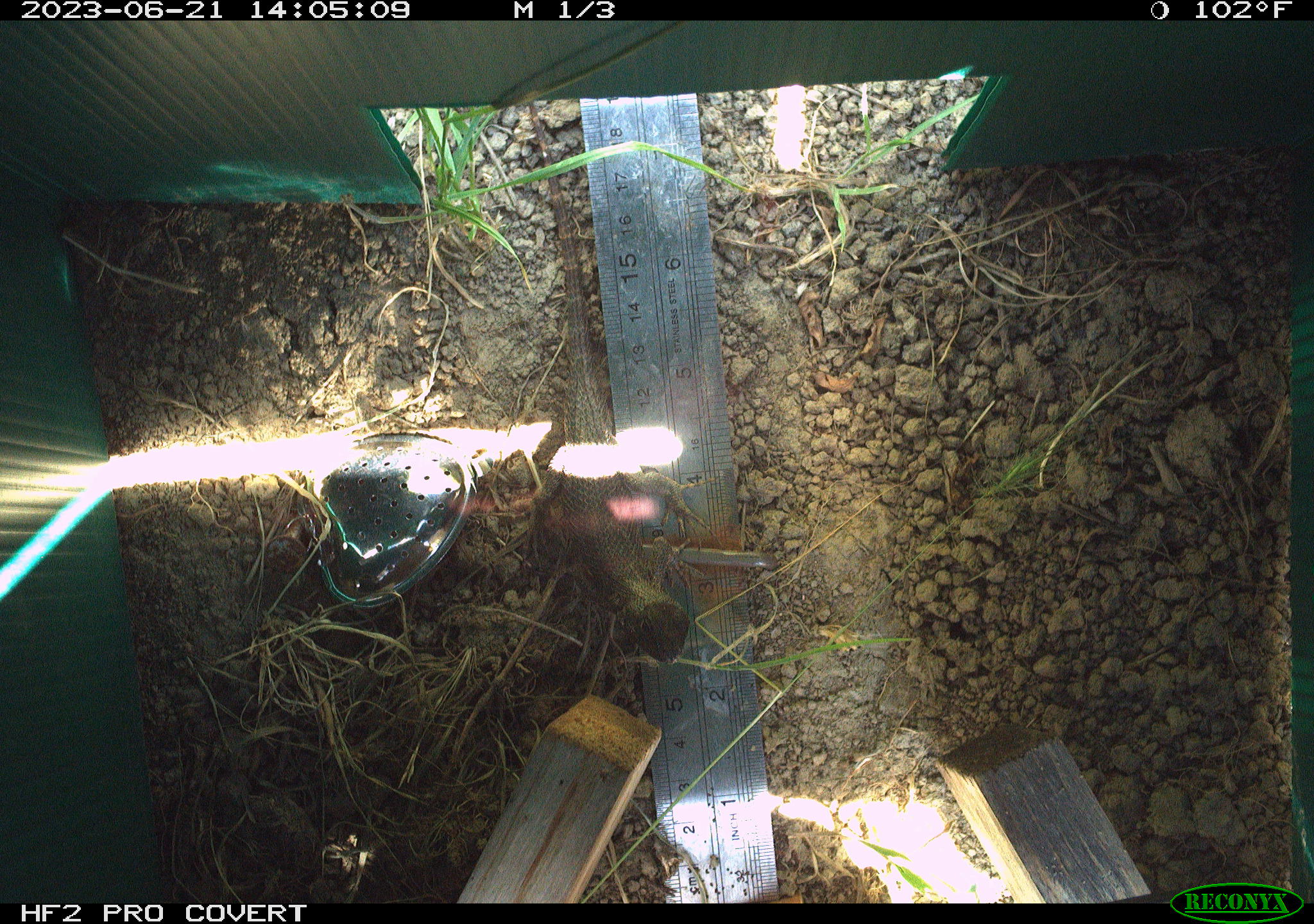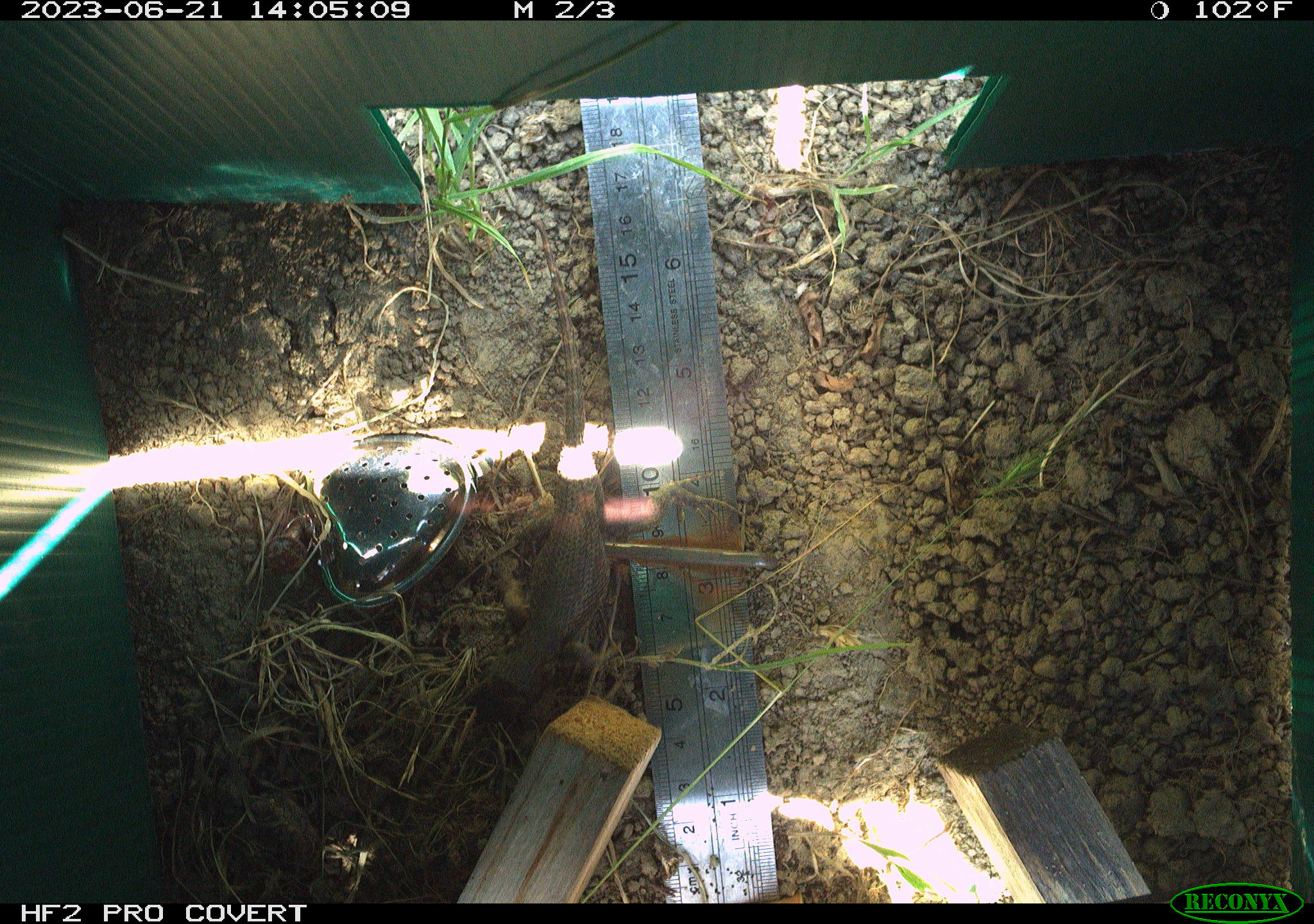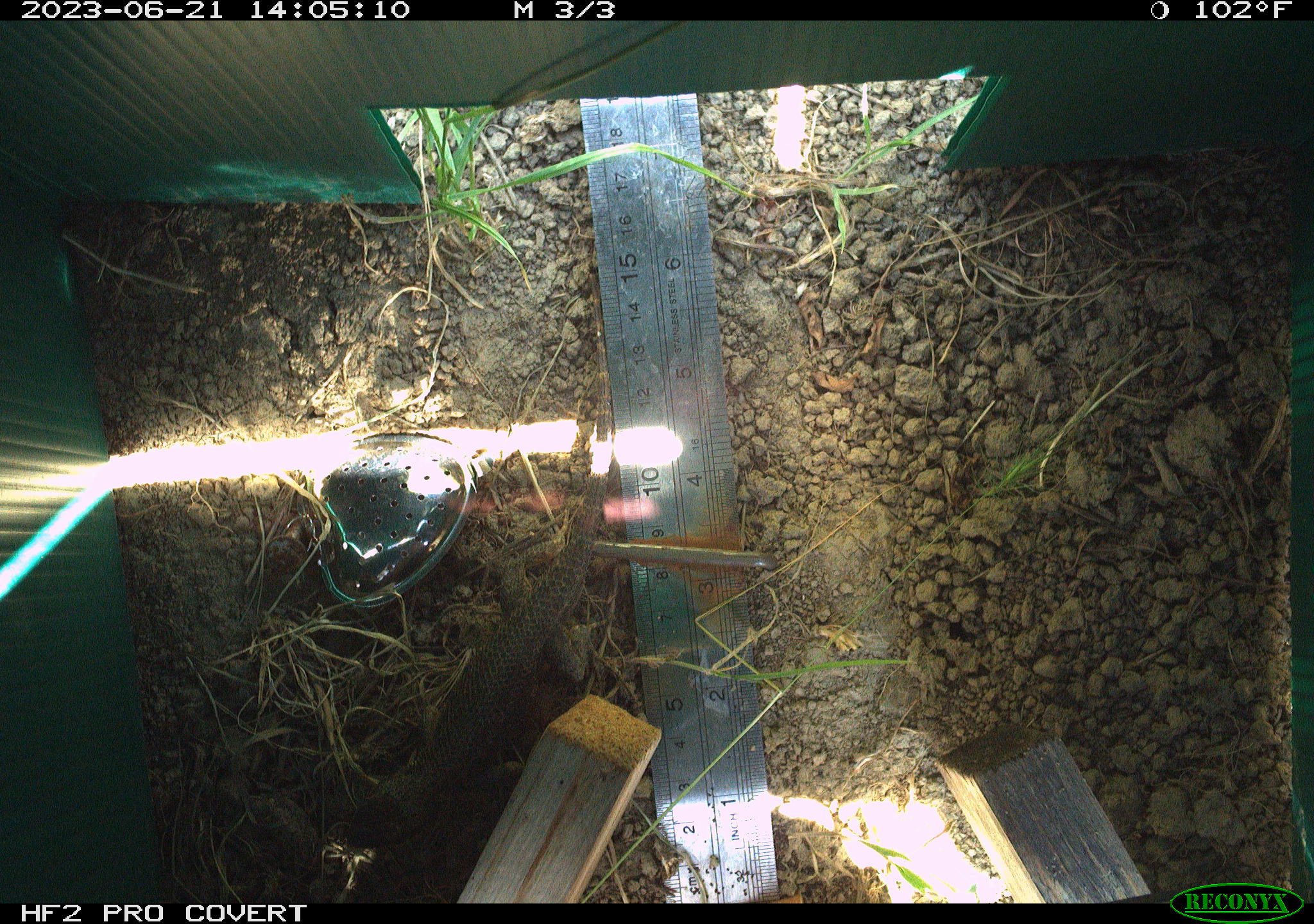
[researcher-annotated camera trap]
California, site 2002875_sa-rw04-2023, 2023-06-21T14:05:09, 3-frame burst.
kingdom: Animalia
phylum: Chordata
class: Reptilia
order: Squamata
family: Phrynosomatidae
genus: Sceloporus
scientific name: Sceloporus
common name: spiny lizards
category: sceloporus species